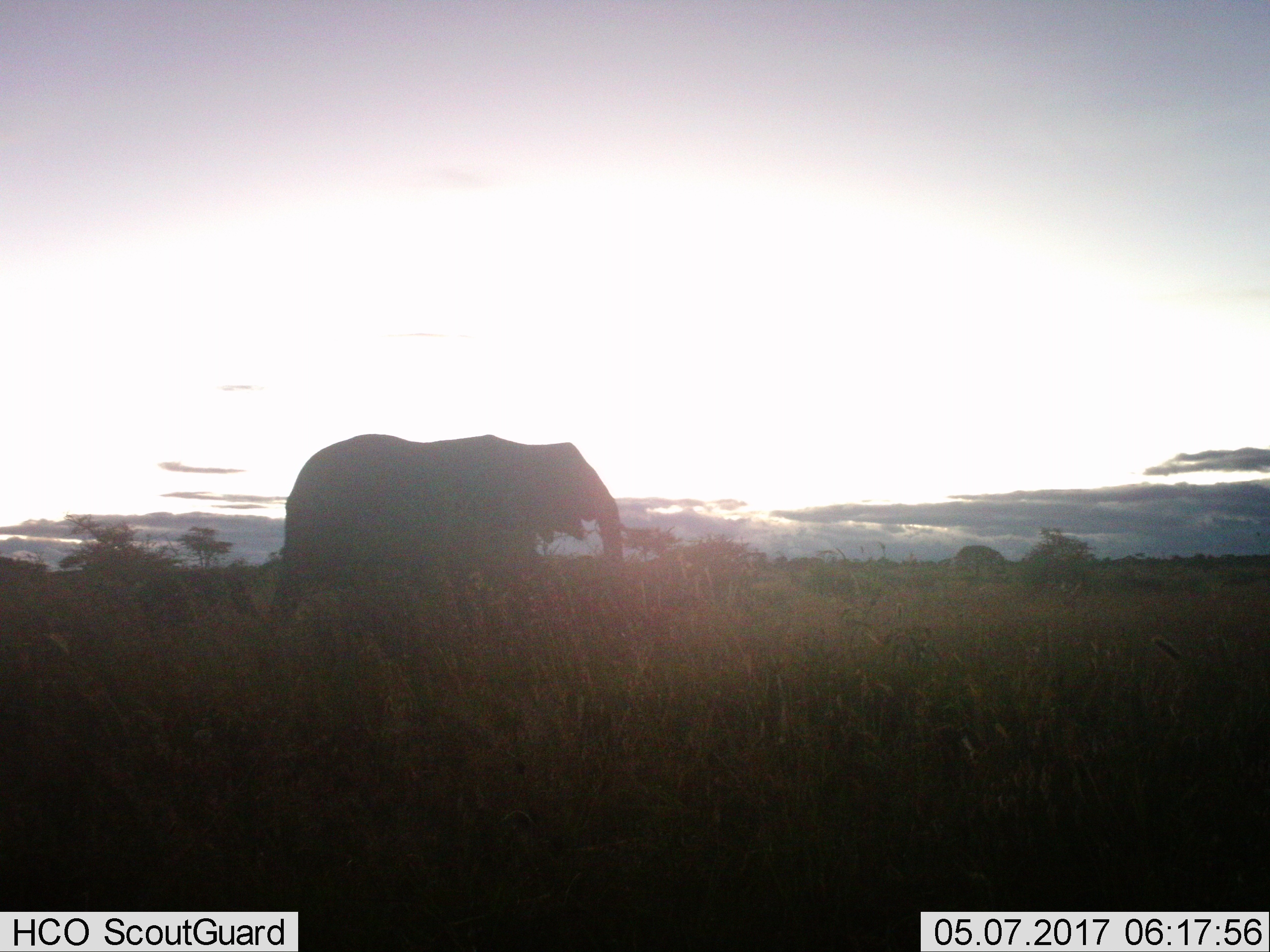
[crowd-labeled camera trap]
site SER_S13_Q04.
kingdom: Animalia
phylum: Chordata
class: Mammalia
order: Proboscidea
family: Elephantidae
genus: Loxodonta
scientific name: Loxodonta africana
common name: african bush elephant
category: elephant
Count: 1.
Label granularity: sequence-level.